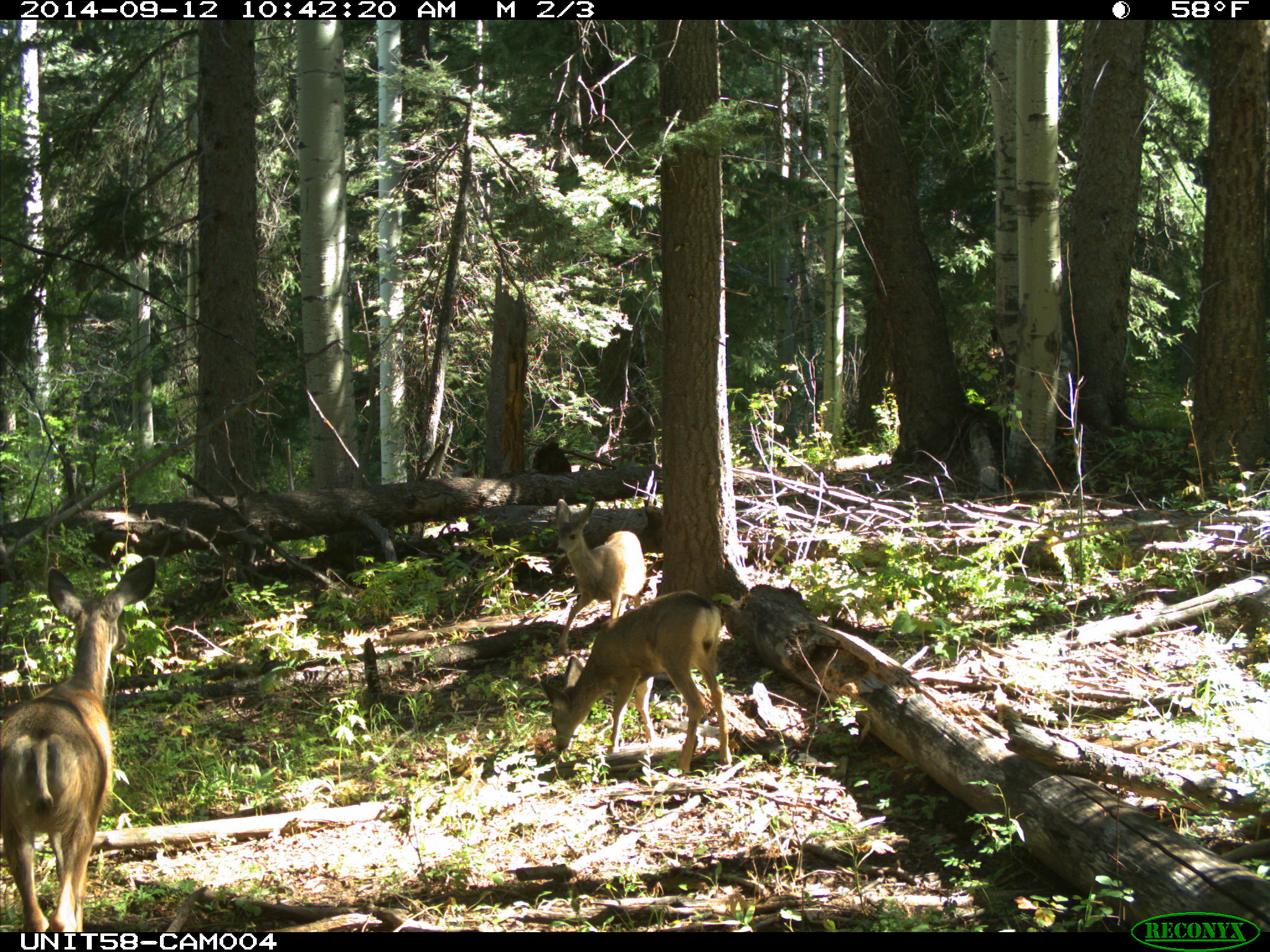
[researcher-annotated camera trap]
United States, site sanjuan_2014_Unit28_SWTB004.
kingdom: Animalia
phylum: Chordata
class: Mammalia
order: Artiodactyla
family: Cervidae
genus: Odocoileus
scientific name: Odocoileus hemionus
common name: mule deer